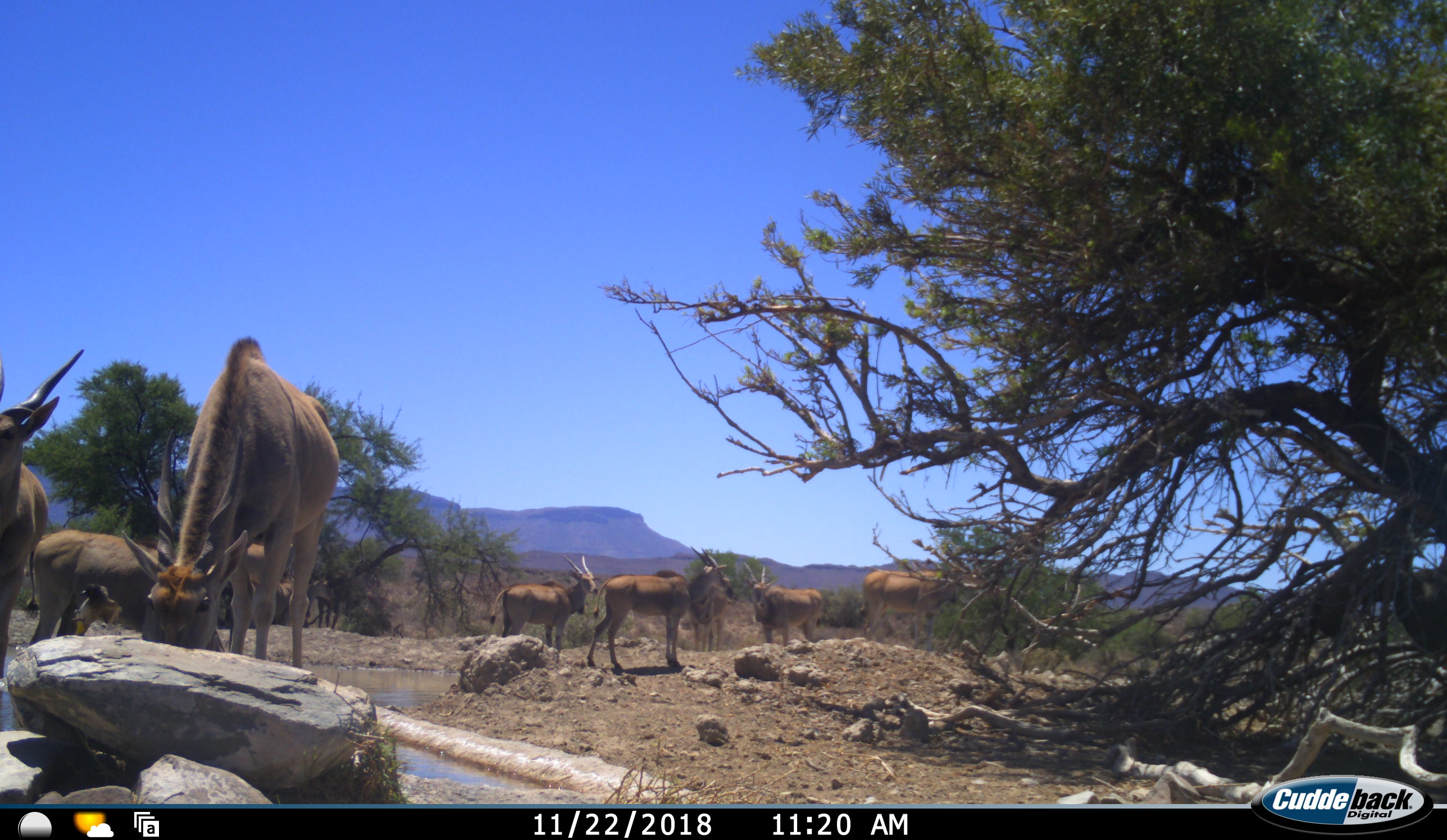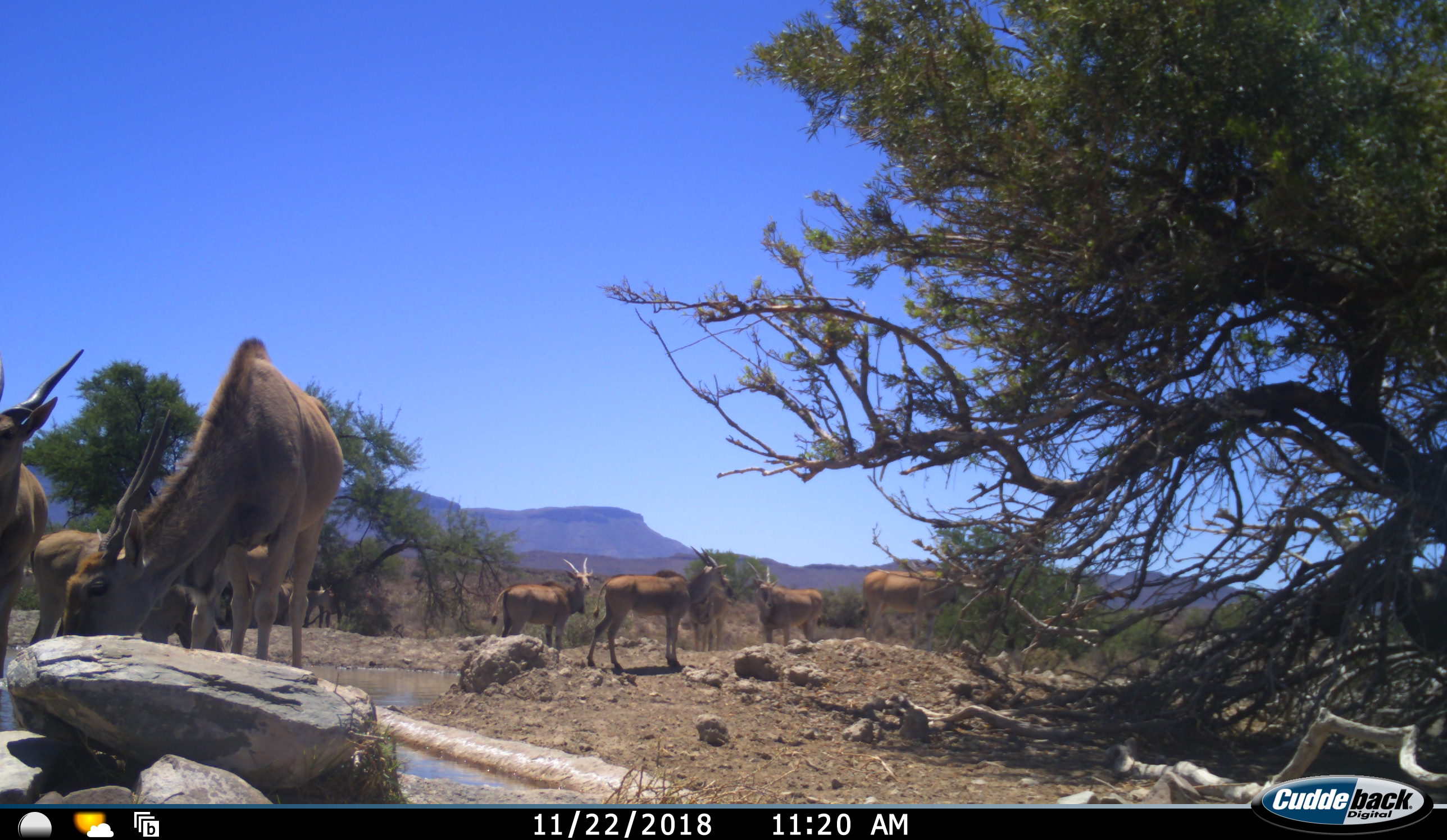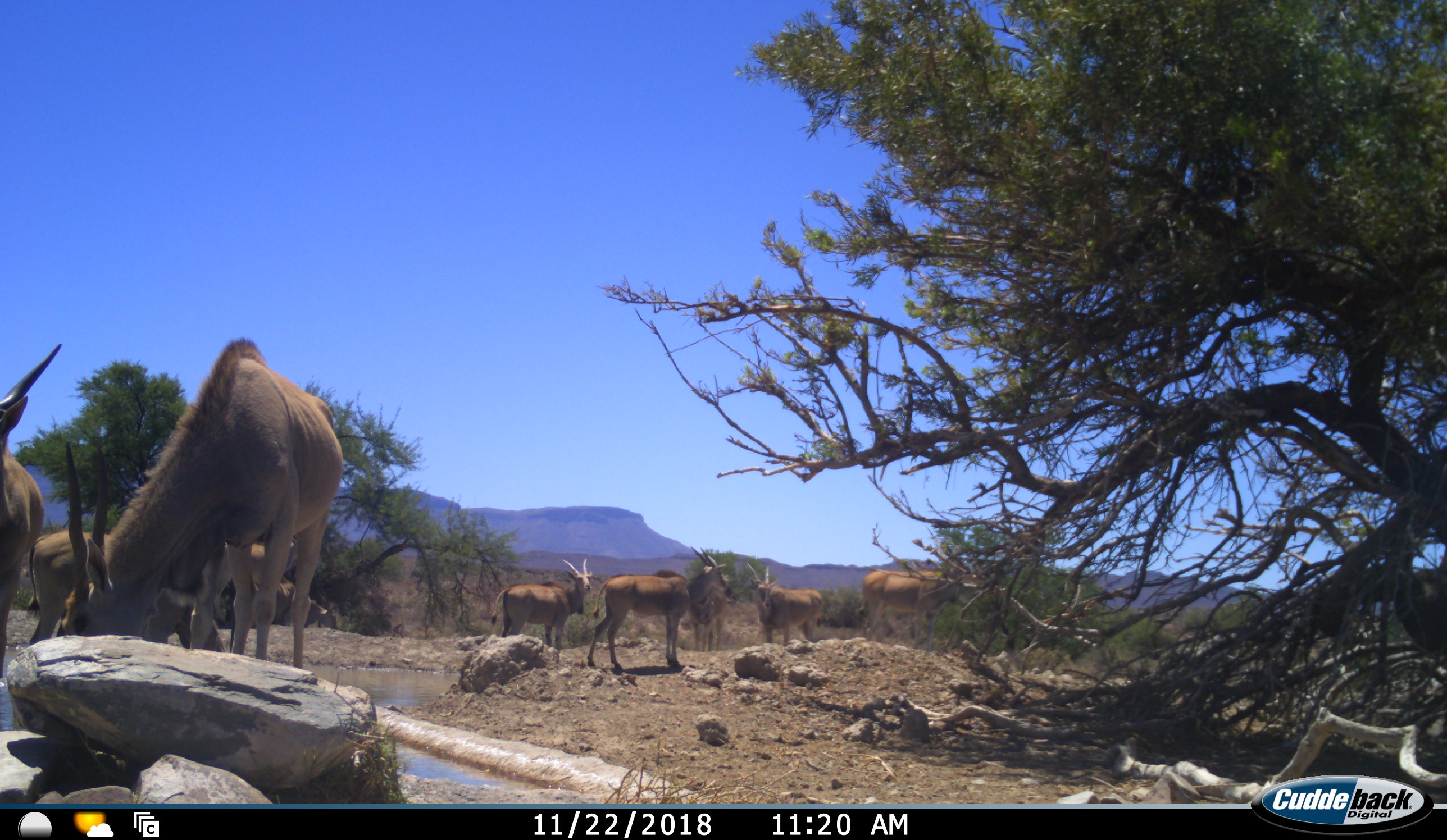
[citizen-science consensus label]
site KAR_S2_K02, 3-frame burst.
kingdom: Animalia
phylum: Chordata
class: Mammalia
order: Artiodactyla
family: Bovidae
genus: Tragelaphus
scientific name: Tragelaphus oryx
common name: eland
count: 11-50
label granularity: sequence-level